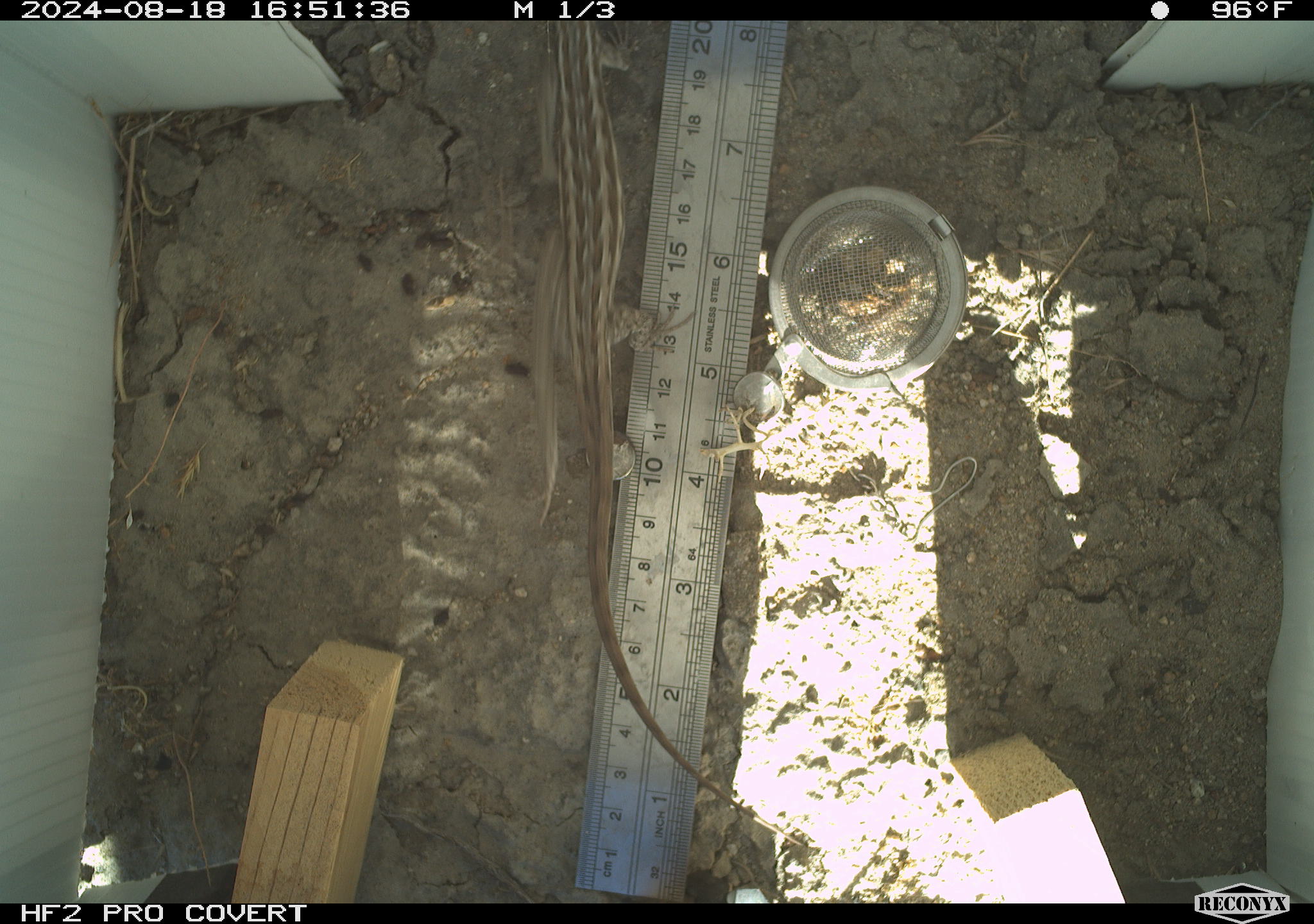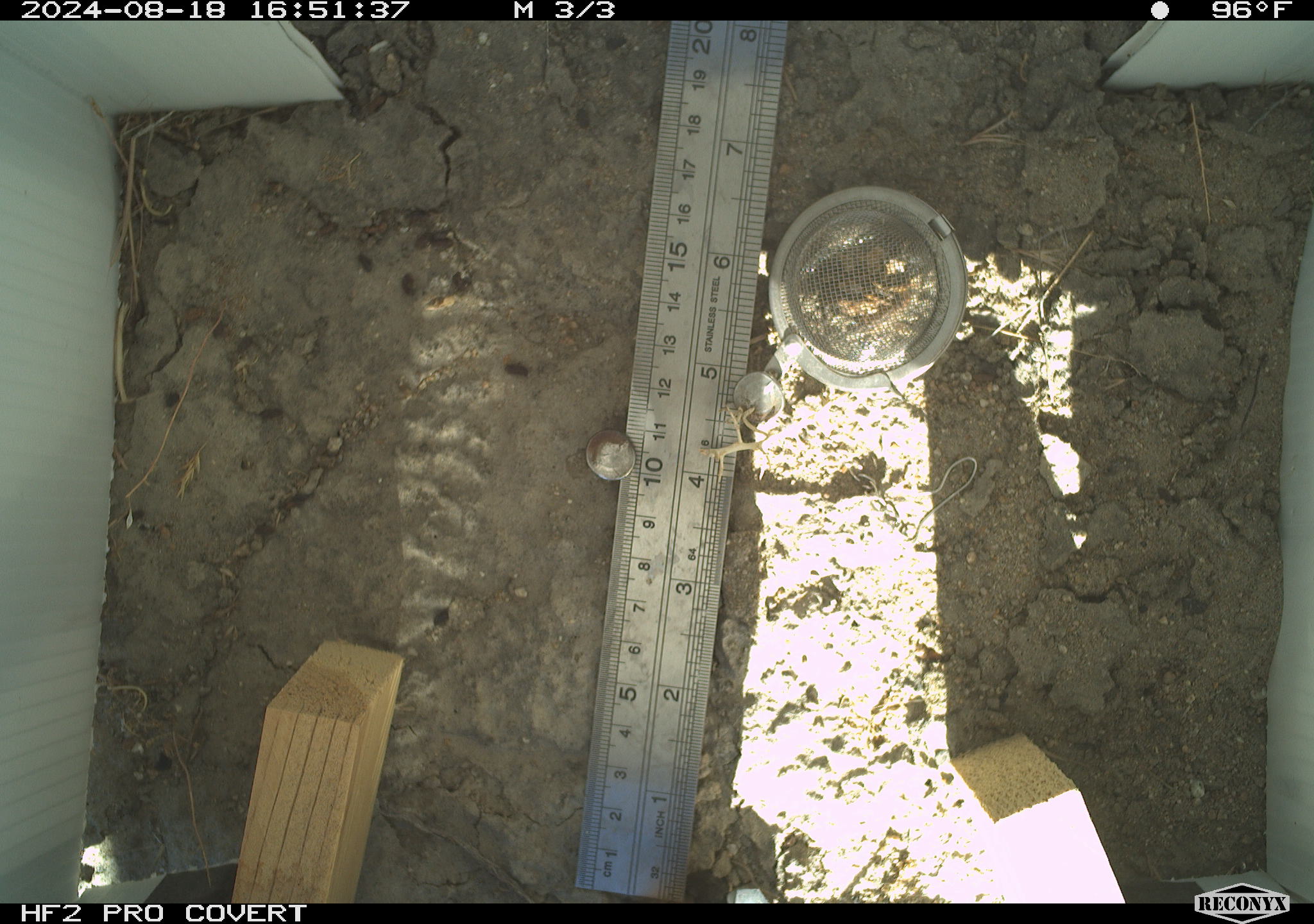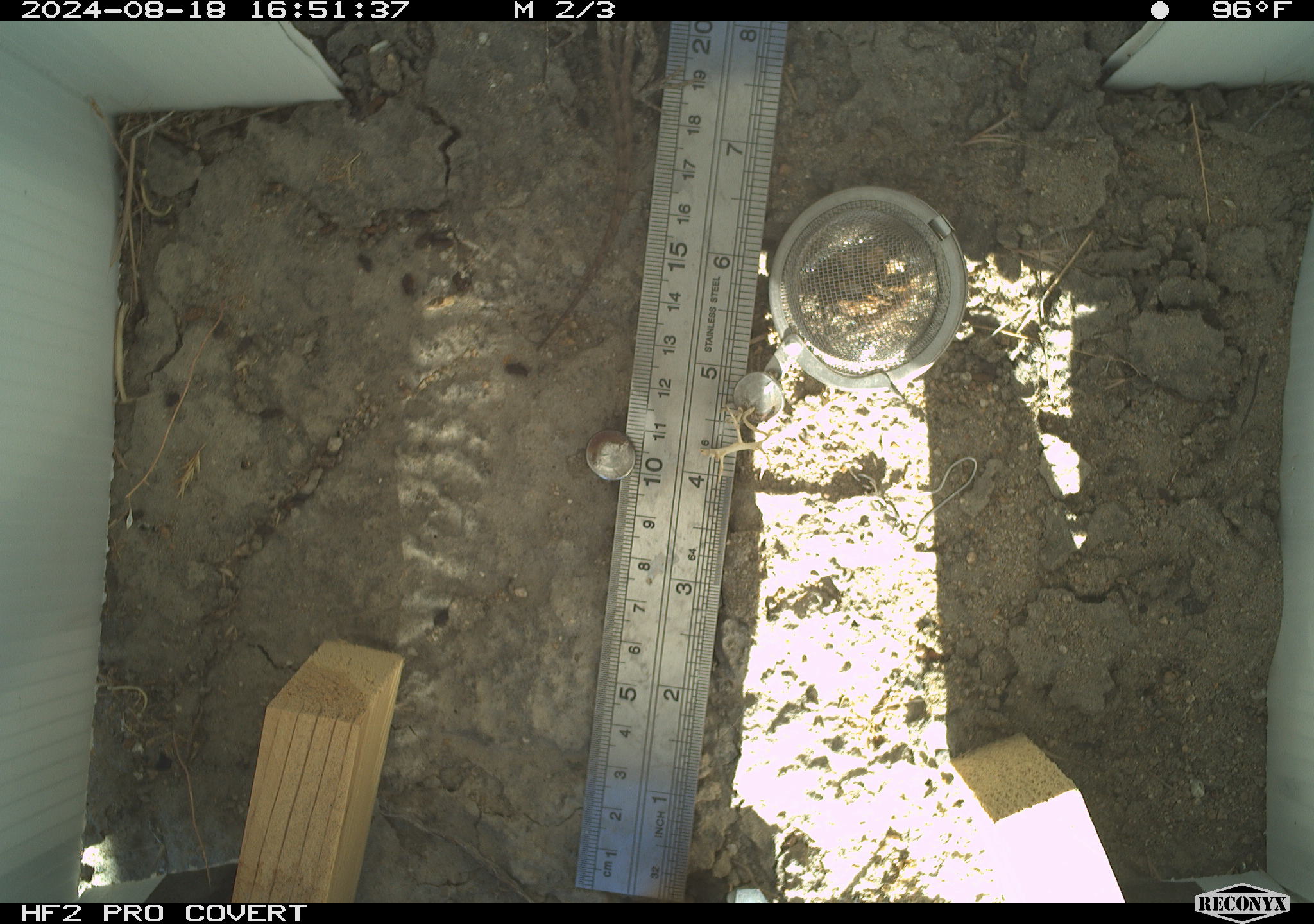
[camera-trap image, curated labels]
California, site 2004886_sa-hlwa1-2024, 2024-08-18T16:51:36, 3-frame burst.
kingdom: Animalia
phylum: Chordata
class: Reptilia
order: Squamata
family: Phrynosomatidae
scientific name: Phrynosomatidae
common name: phrynosomatid lizards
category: phrynosomatidae family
Phrynosomatidae family (phrynosomatid lizards) (Phrynosomatidae).